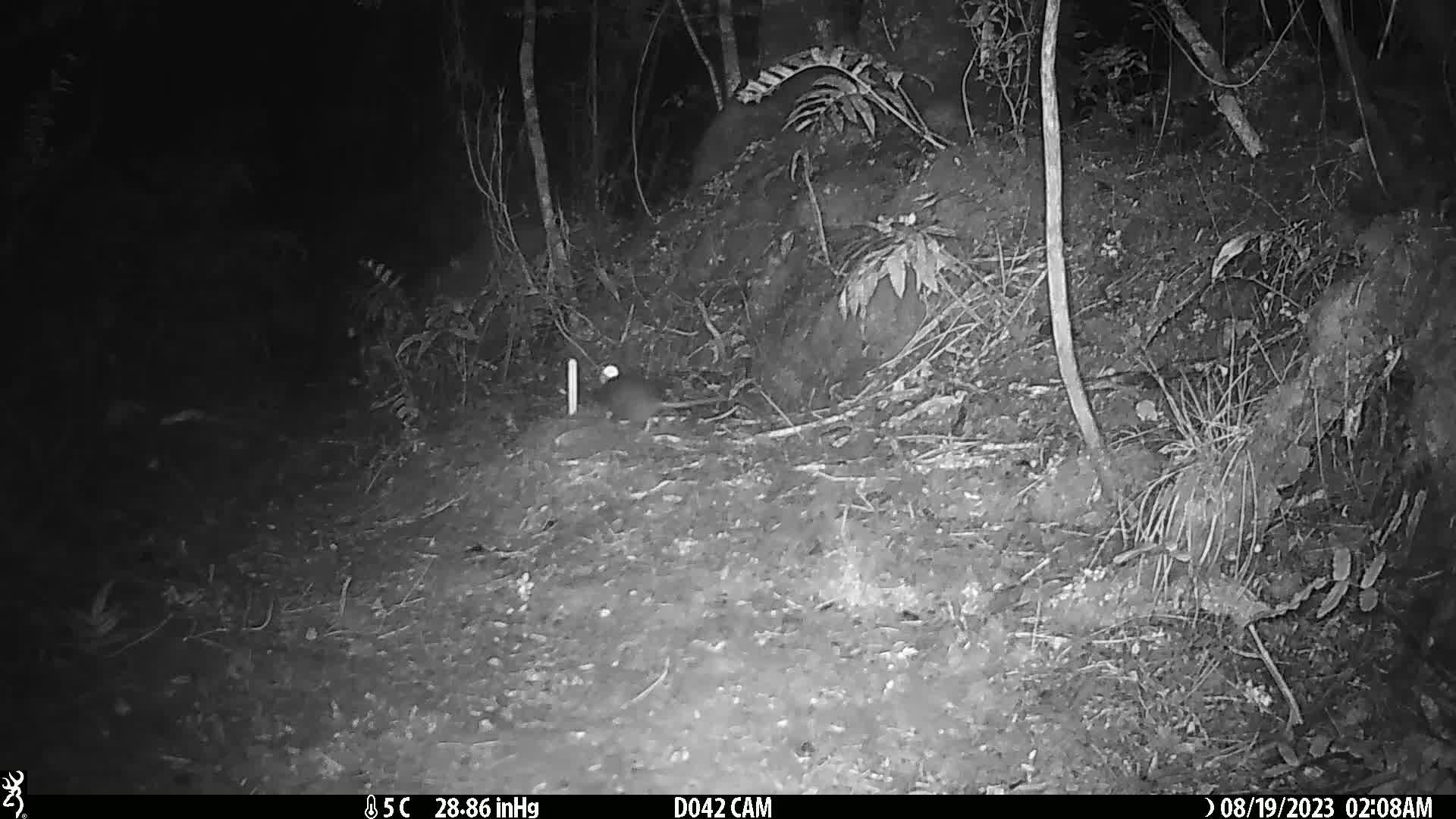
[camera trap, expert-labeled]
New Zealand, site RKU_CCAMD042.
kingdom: Animalia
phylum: Chordata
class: Mammalia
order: Rodentia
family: Muridae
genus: Rattus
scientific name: Rattus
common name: rat